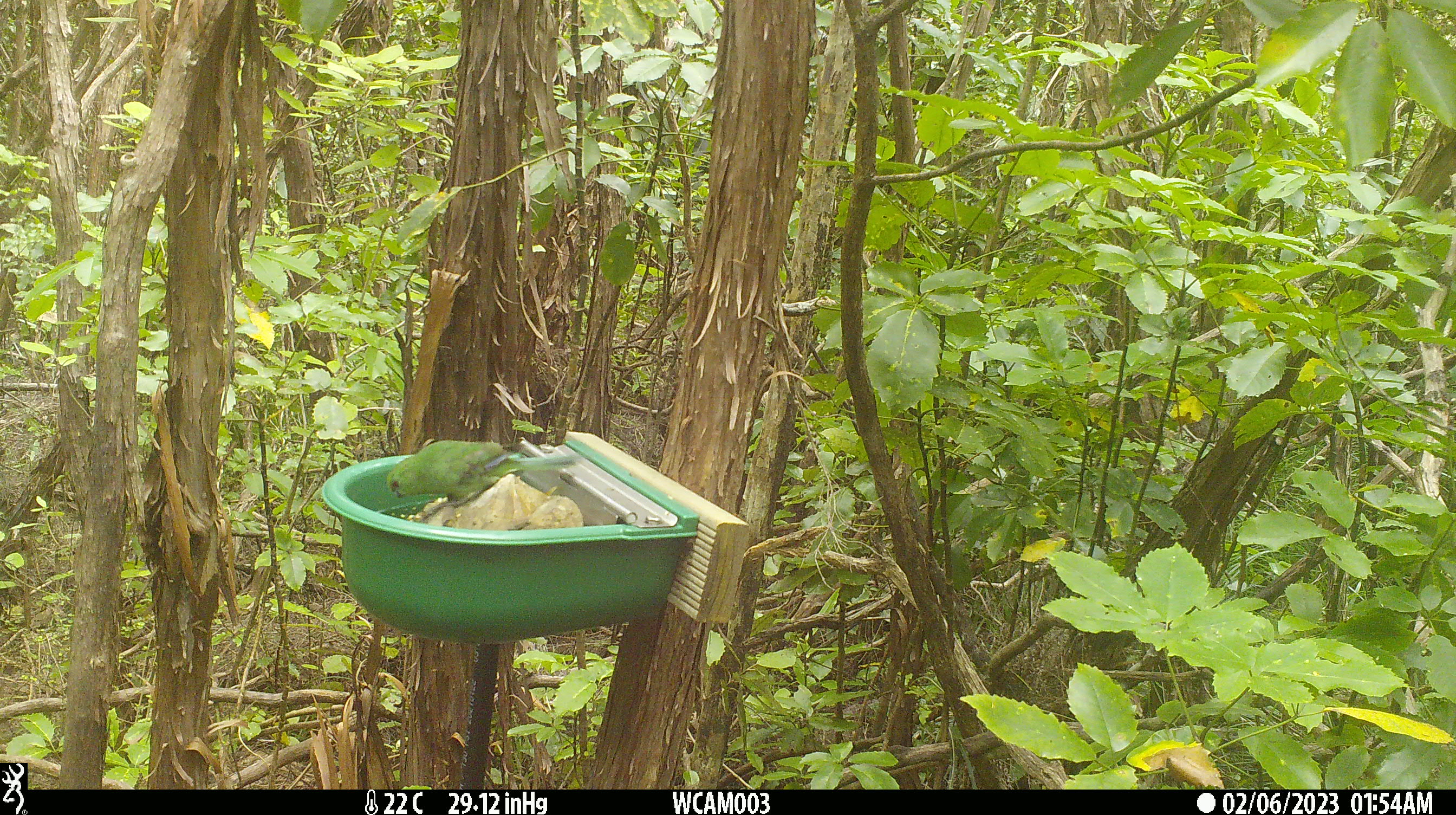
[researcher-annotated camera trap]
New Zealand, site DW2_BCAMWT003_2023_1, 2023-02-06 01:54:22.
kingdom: Animalia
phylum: Chordata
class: Aves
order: Psittaciformes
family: Psittaculidae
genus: Cyanoramphus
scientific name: Cyanoramphus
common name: parakeet